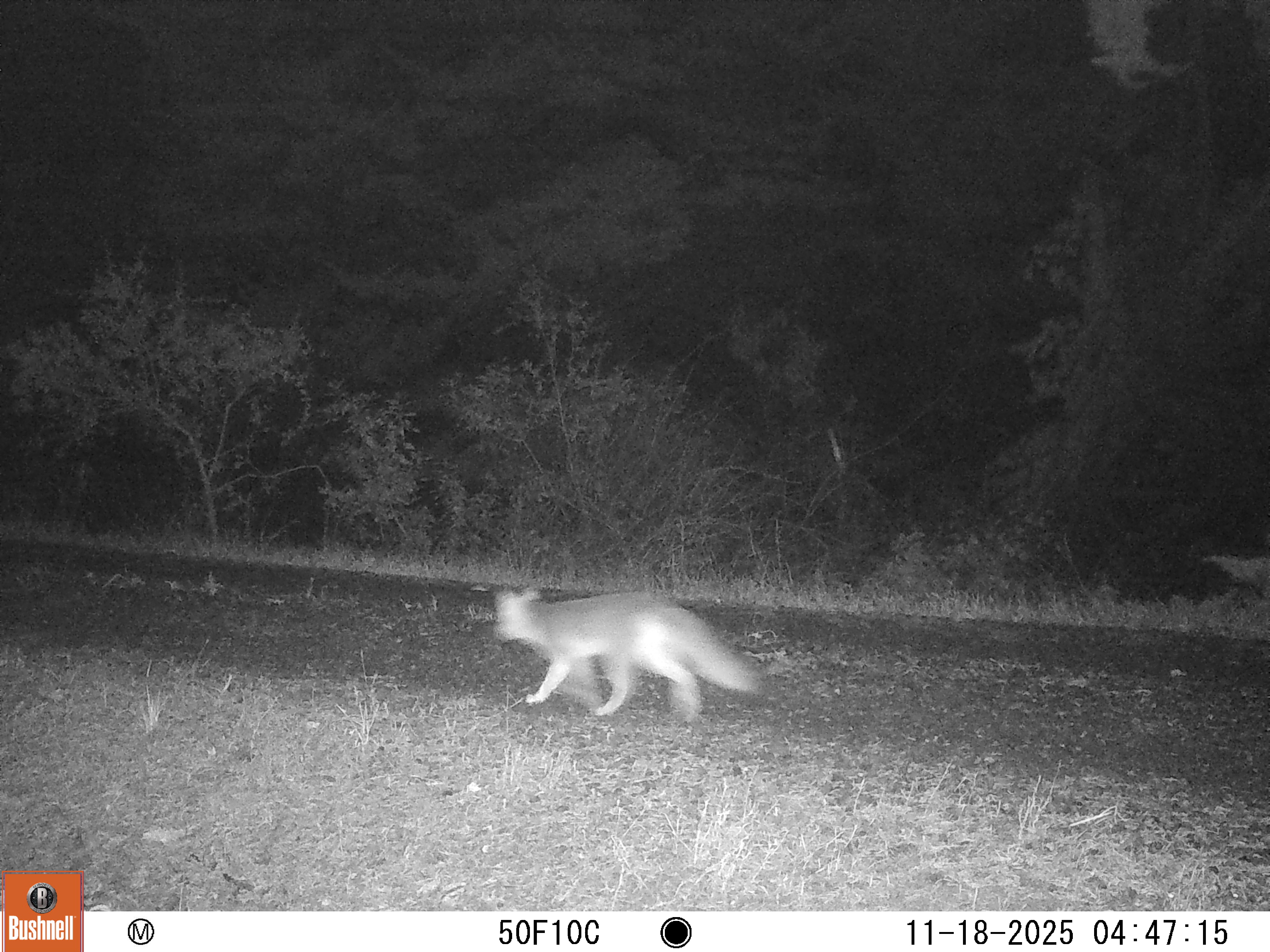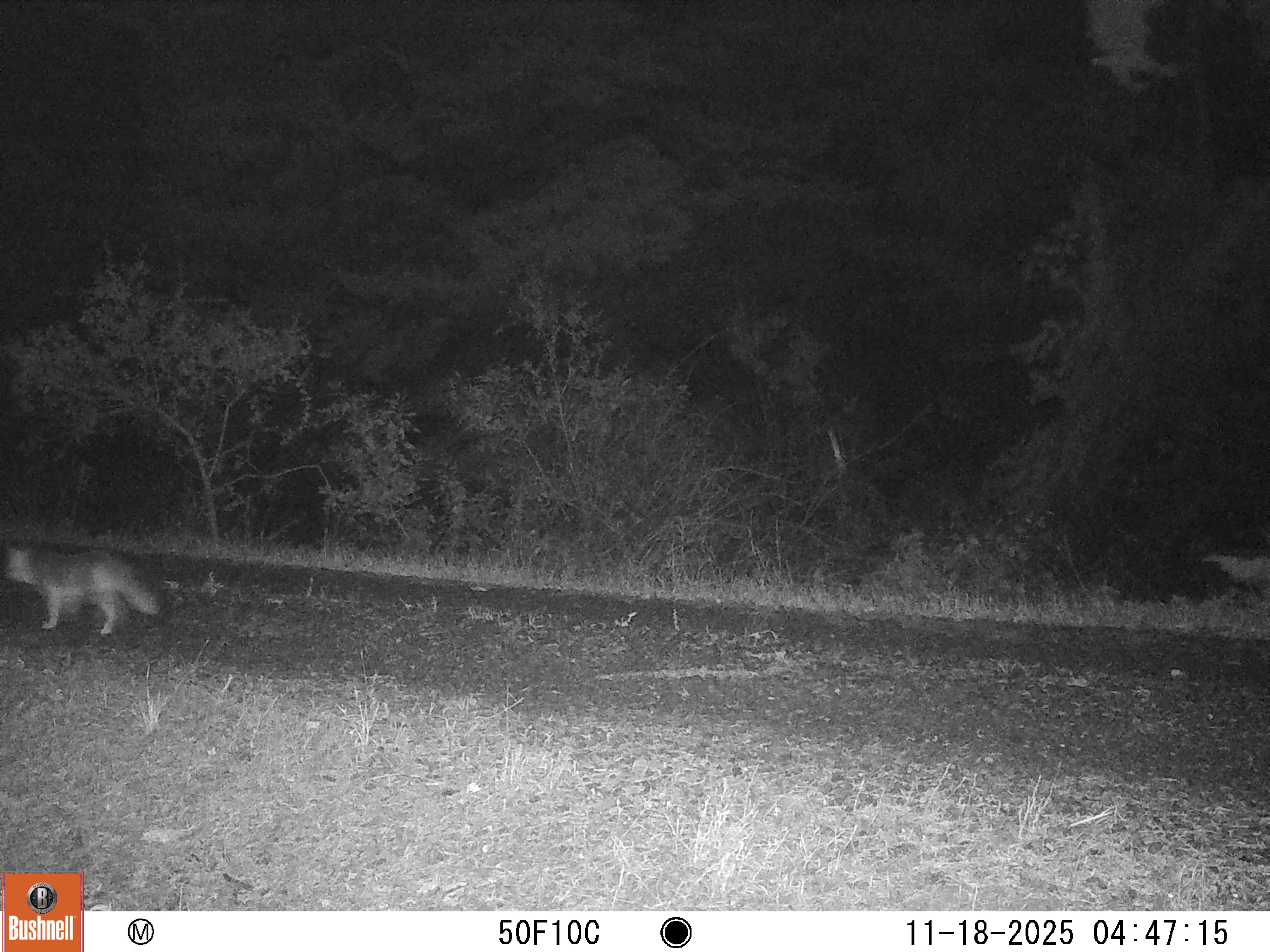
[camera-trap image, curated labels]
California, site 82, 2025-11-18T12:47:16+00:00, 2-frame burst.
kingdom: Animalia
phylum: Chordata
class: Mammalia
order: Carnivora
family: Canidae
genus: Urocyon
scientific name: Urocyon cinereoargenteus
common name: gray fox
Gray fox (Urocyon cinereoargenteus).